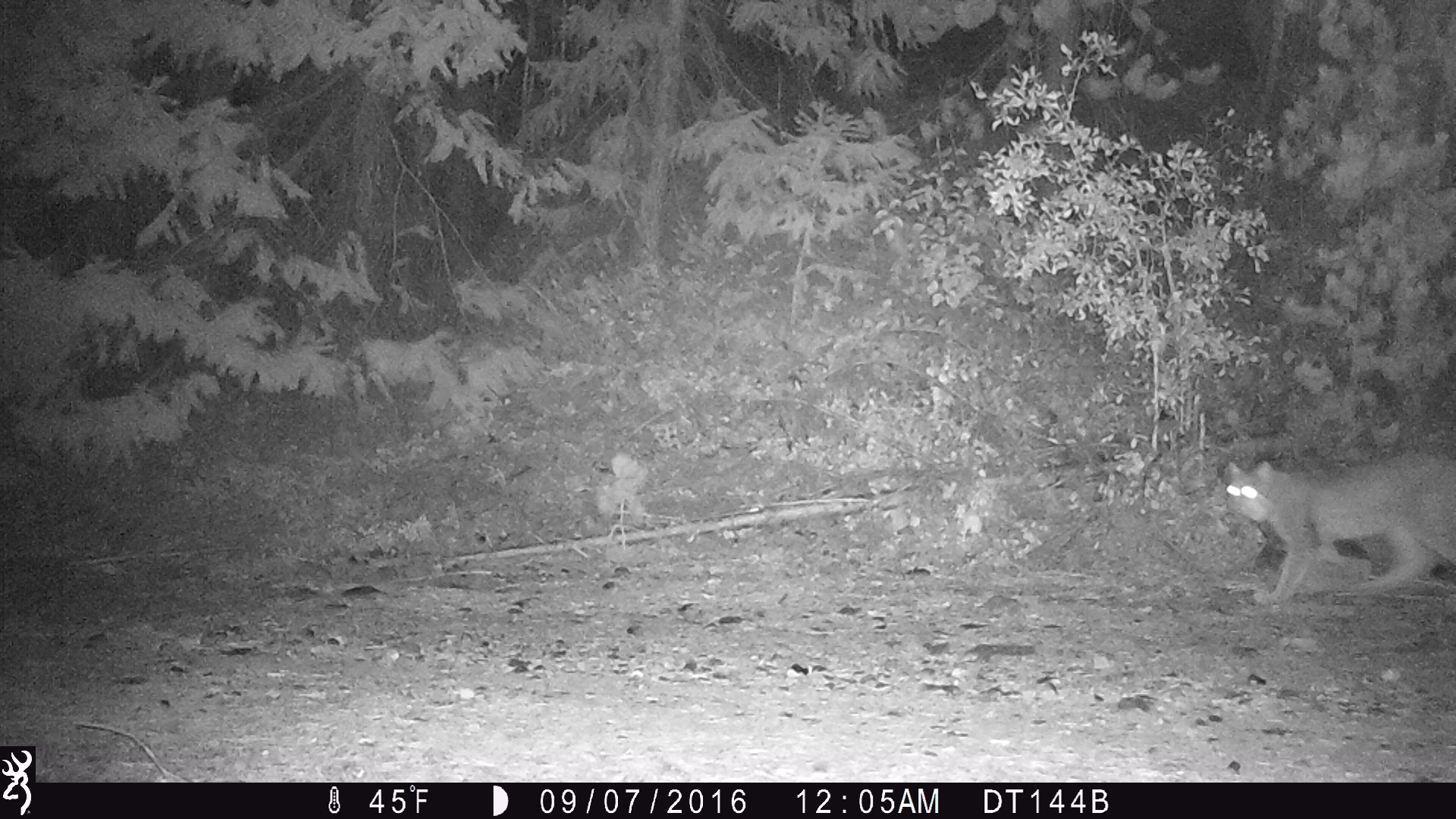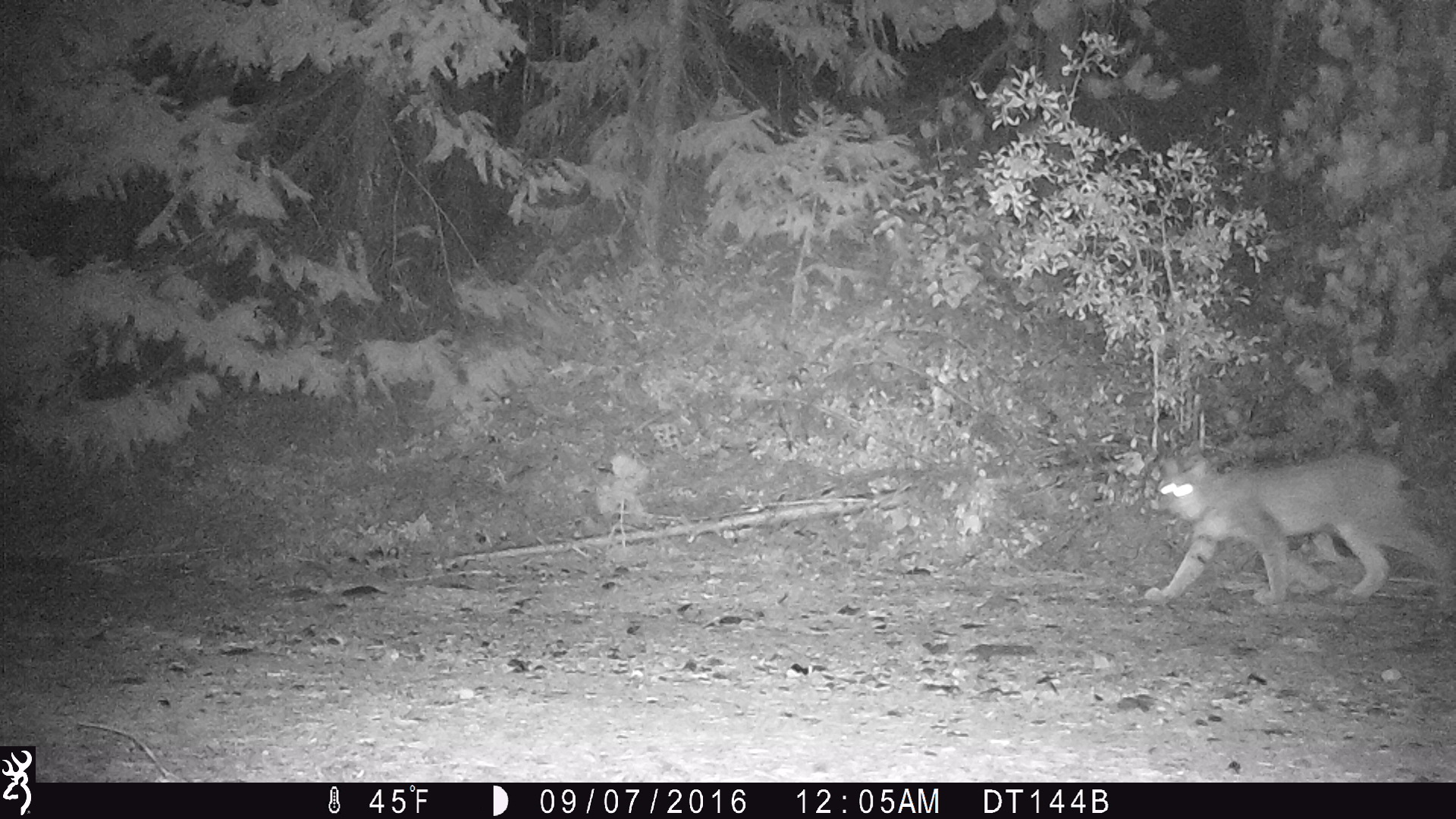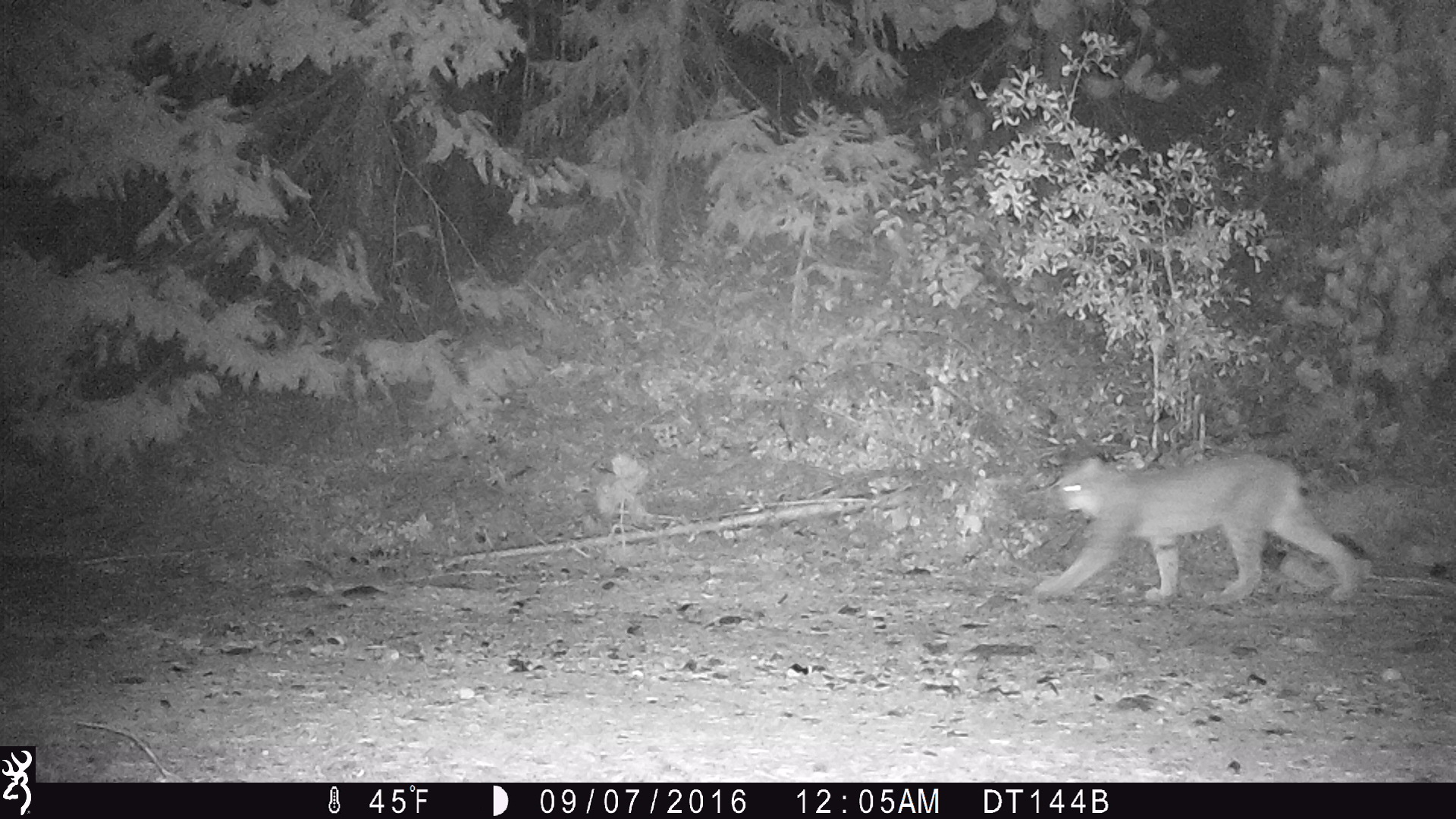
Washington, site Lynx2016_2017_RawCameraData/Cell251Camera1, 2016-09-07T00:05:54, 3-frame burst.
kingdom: Animalia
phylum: Chordata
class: Mammalia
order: Carnivora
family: Felidae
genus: Lynx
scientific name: Lynx canadensis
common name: canada lynx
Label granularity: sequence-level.